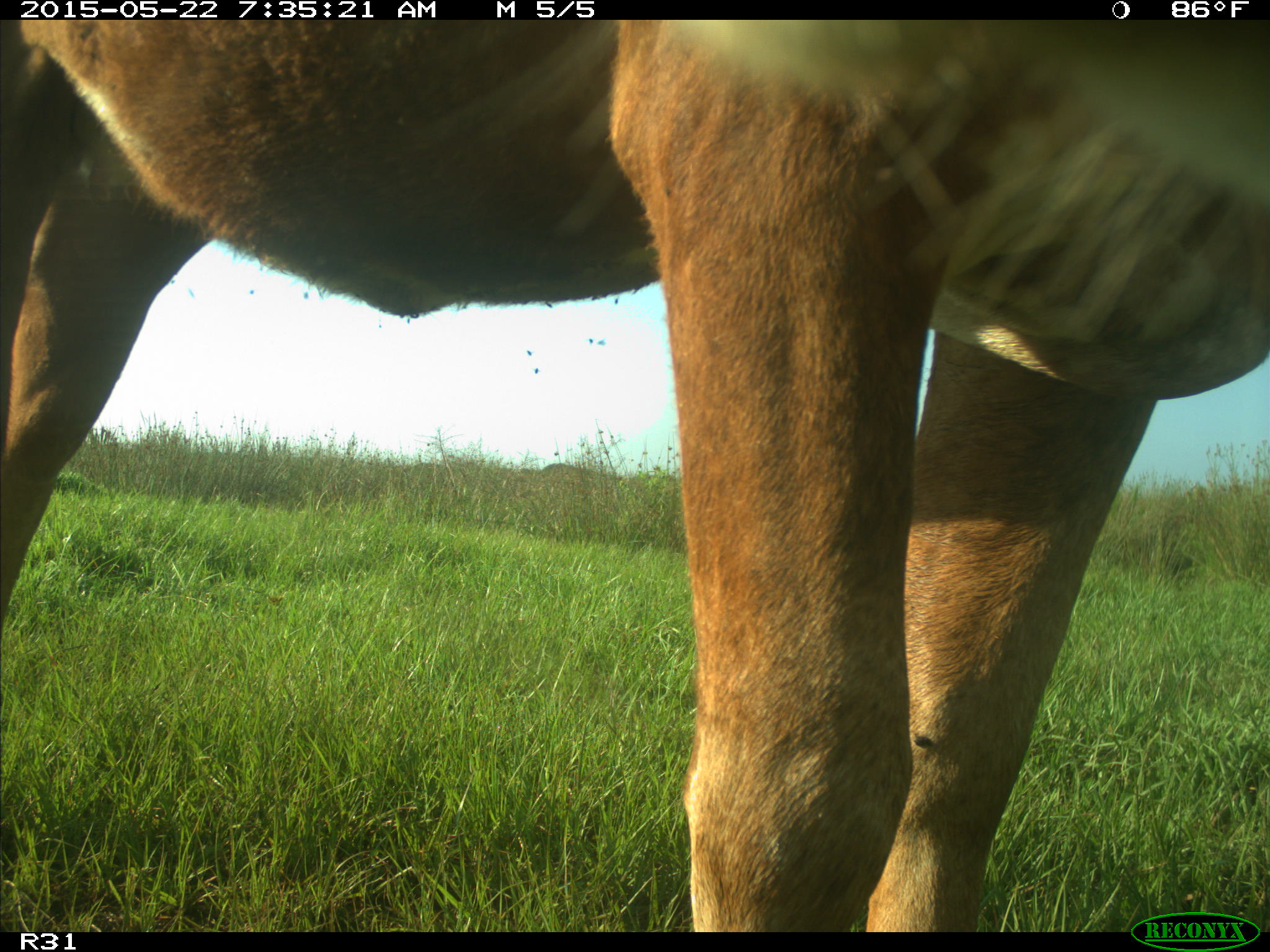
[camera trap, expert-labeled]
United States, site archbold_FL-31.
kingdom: Animalia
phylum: Chordata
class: Mammalia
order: Artiodactyla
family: Bovidae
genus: Bos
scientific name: Bos taurus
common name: domestic cow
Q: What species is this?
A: Bos taurus (domestic cow).